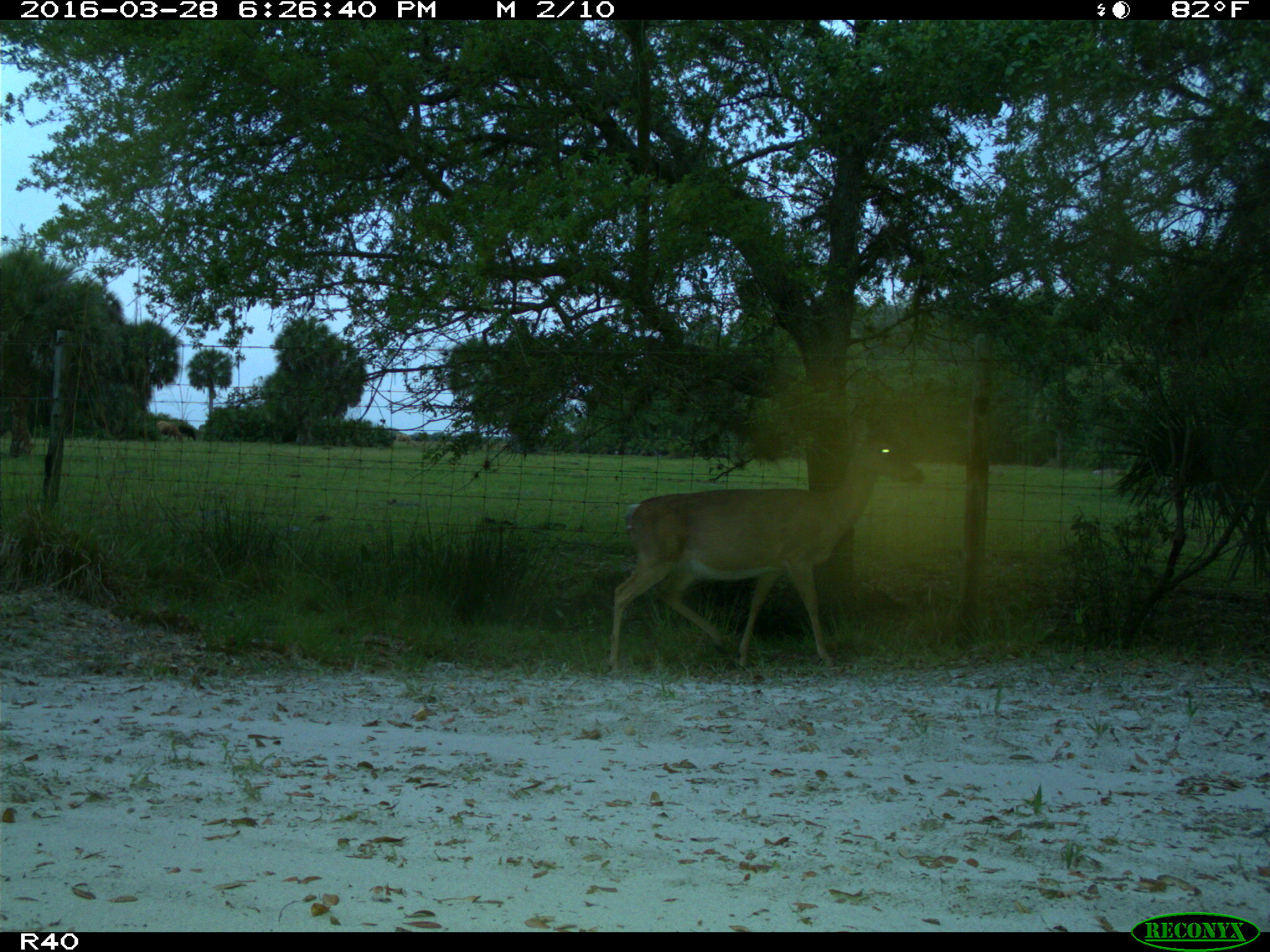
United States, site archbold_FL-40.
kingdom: Animalia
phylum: Chordata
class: Mammalia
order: Artiodactyla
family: Cervidae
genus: Odocoileus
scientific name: Odocoileus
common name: deer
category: unidentified deer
Unidentified deer (deer) (Odocoileus).